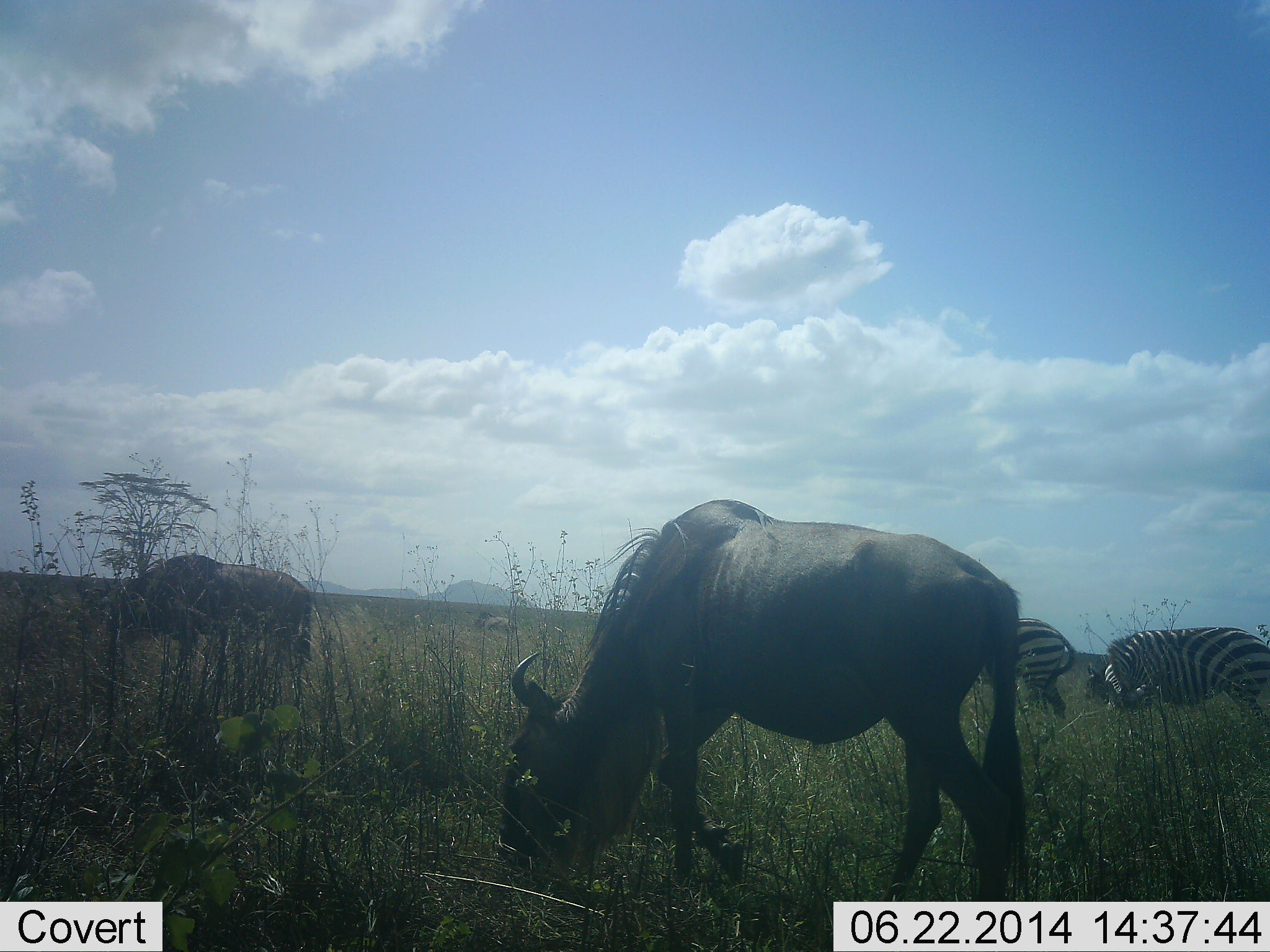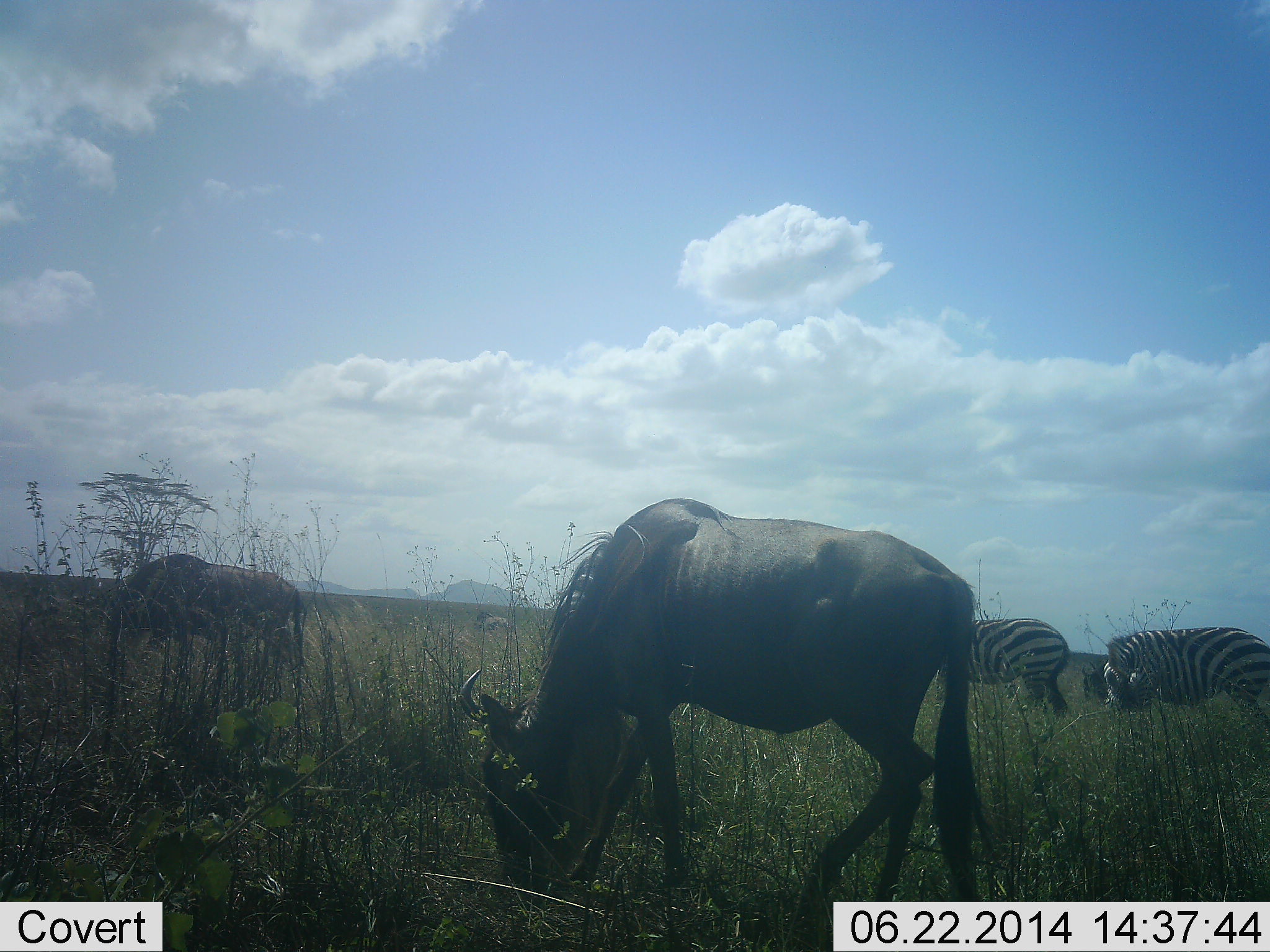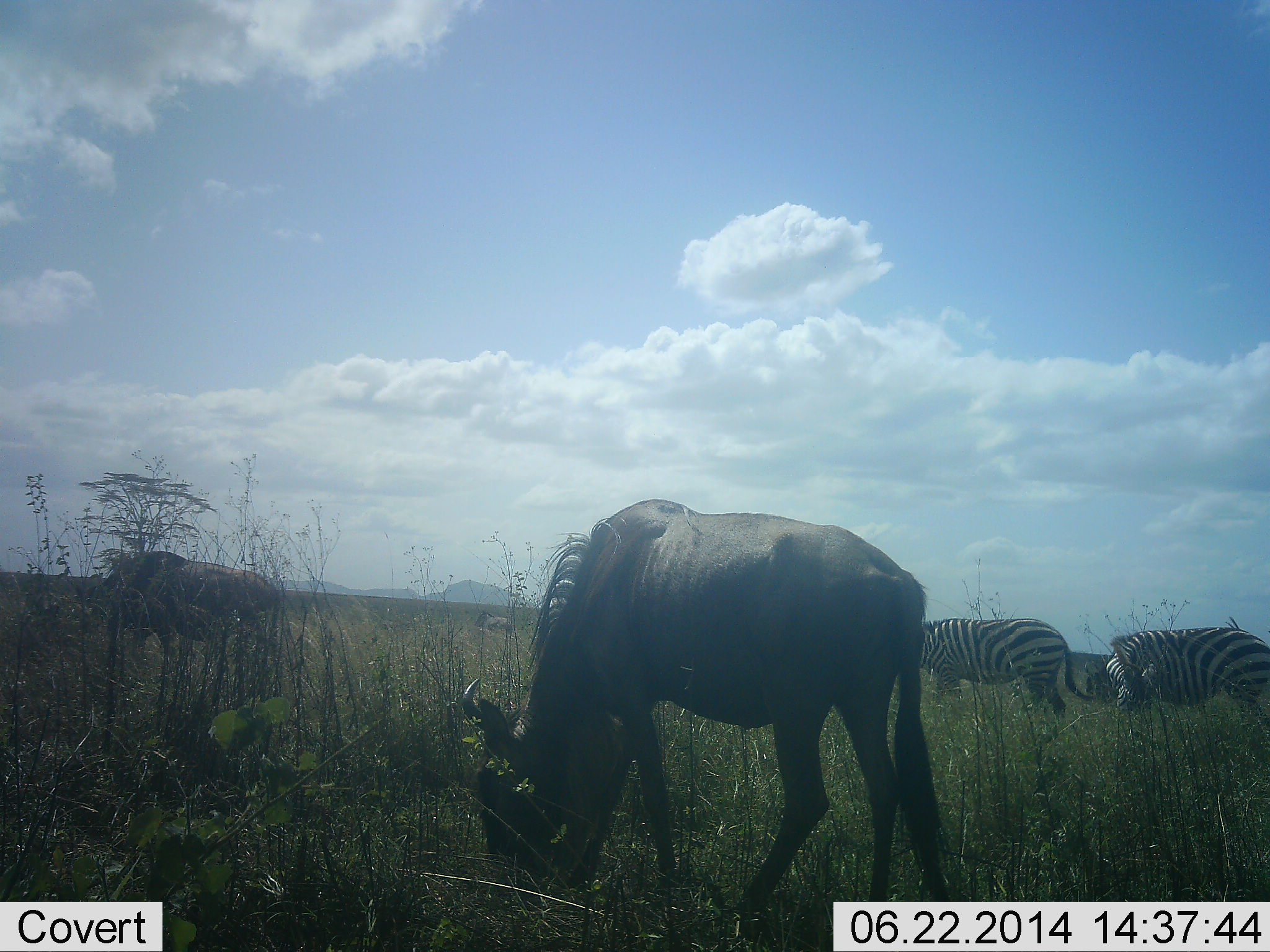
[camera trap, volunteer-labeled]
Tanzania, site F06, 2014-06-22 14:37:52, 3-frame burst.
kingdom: Animalia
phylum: Chordata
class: Mammalia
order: Artiodactyla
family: Bovidae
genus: Connochaetes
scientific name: Connochaetes taurinus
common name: blue wildebeest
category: wildebeest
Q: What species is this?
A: Wildebeest (blue wildebeest) (Connochaetes taurinus).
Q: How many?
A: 2.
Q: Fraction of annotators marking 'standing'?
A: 20%.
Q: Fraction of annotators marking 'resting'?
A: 0%.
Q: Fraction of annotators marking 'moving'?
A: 0%.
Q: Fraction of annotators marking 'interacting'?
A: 0%.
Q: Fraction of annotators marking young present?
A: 0%.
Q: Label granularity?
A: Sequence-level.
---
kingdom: Animalia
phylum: Chordata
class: Mammalia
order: Perissodactyla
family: Equidae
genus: Equus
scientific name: Equus quagga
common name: plains zebra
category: zebra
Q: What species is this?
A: Zebra (plains zebra) (Equus quagga).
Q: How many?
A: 2.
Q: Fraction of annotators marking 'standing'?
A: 45%.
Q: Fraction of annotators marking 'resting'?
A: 9%.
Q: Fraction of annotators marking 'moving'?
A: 18%.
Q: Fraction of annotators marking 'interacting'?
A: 9%.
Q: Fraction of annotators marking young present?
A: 9%.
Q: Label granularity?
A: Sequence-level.